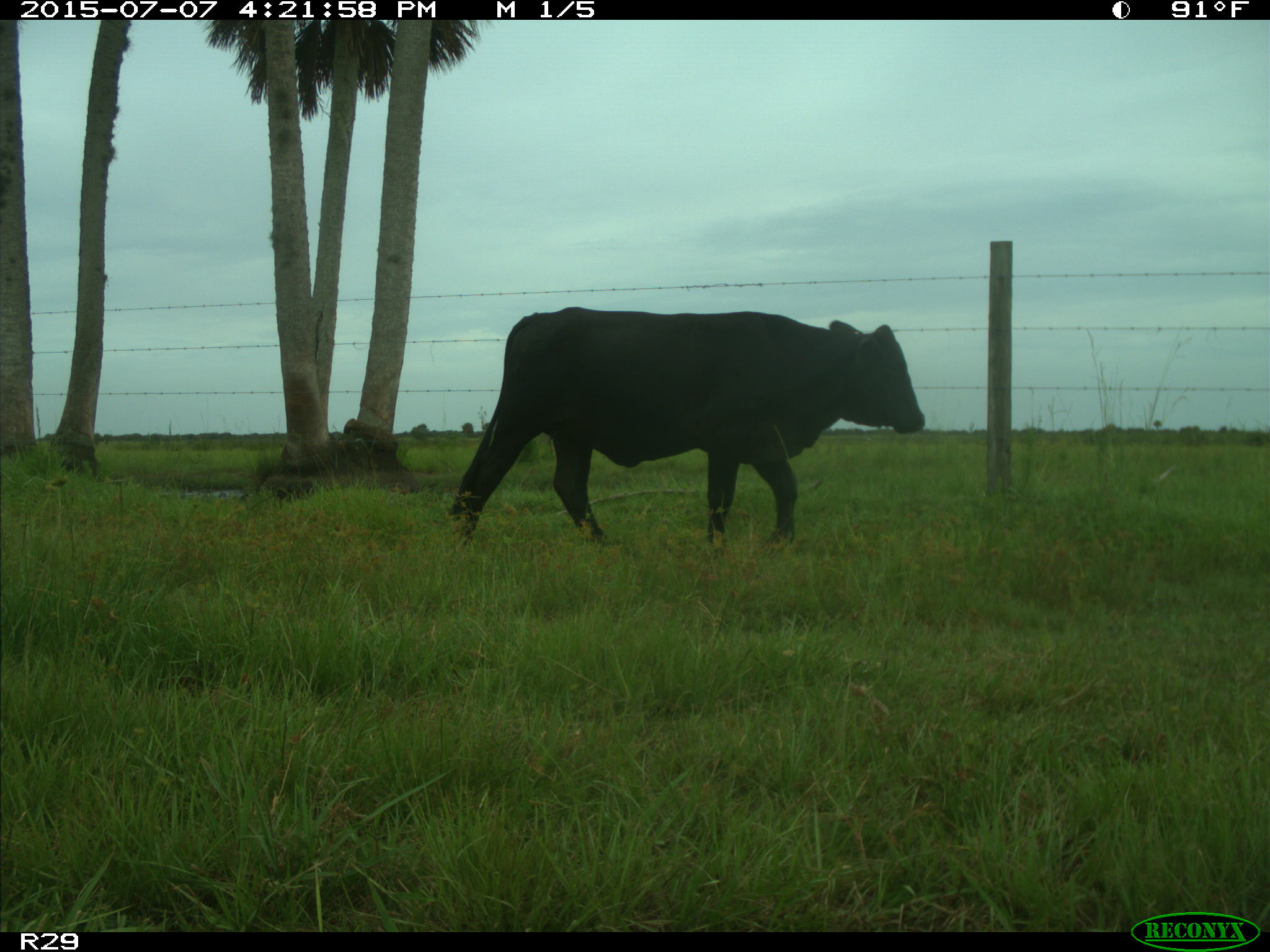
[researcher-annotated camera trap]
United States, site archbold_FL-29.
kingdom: Animalia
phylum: Chordata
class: Mammalia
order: Artiodactyla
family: Bovidae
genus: Bos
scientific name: Bos taurus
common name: domestic cow